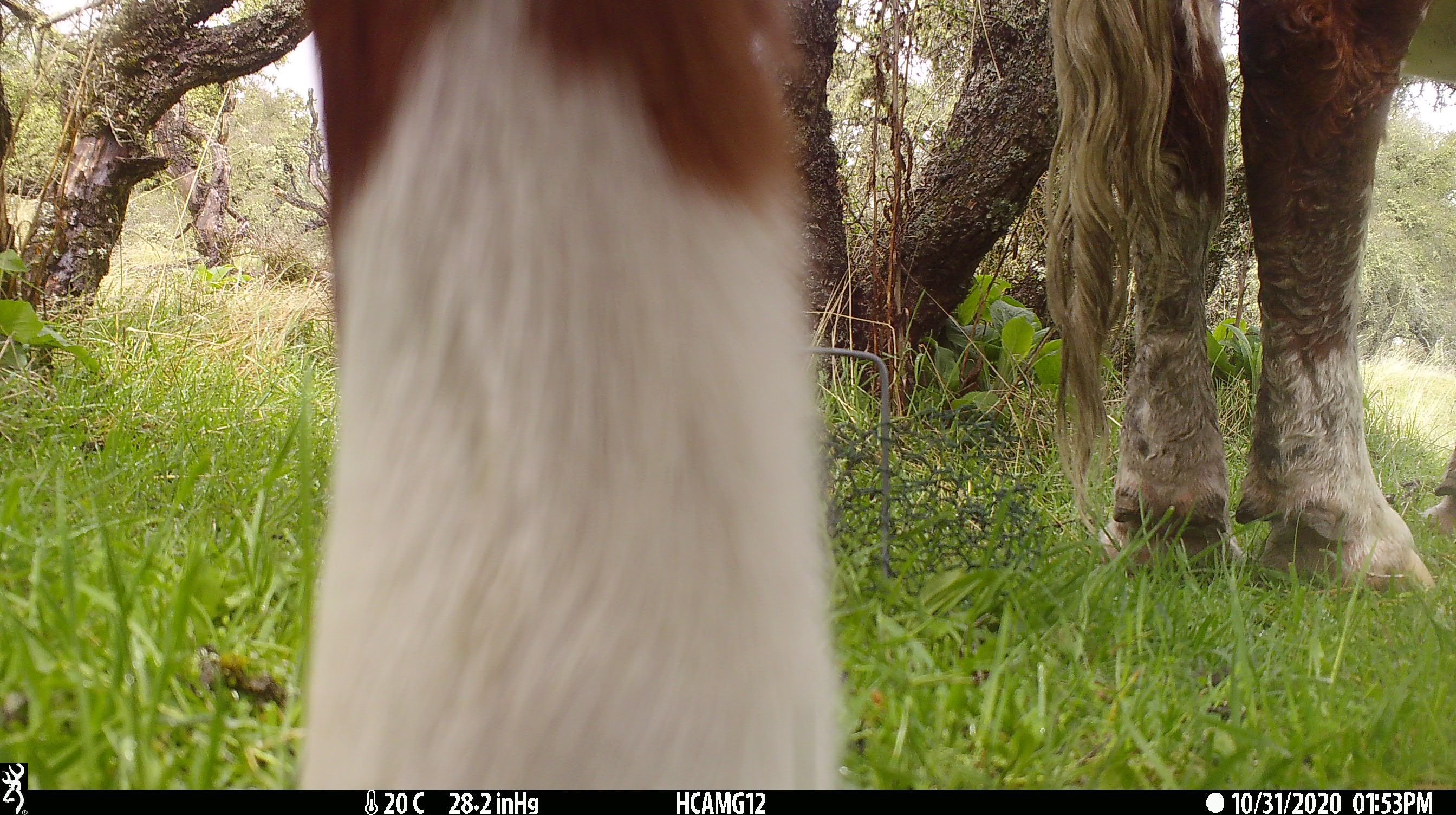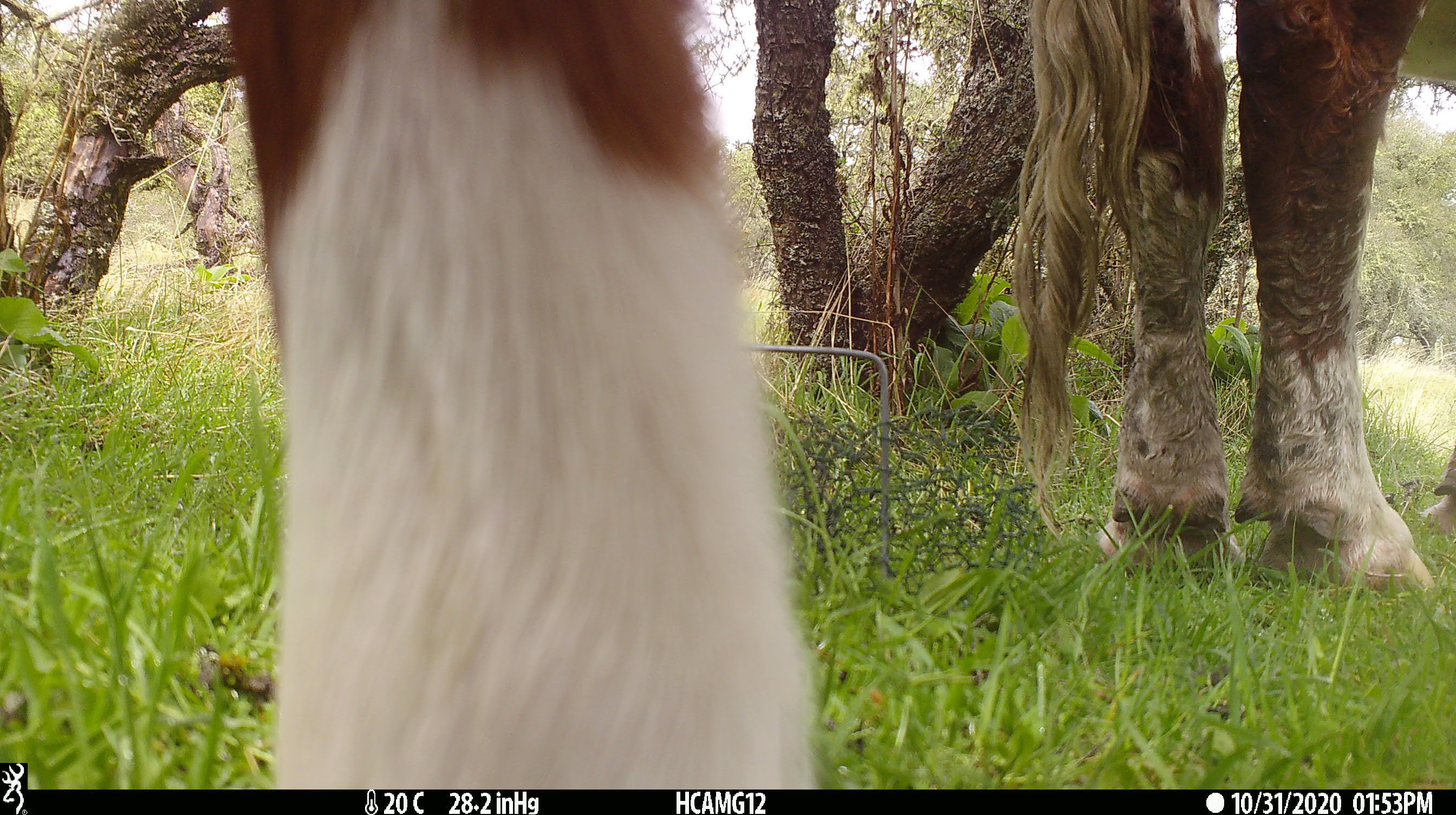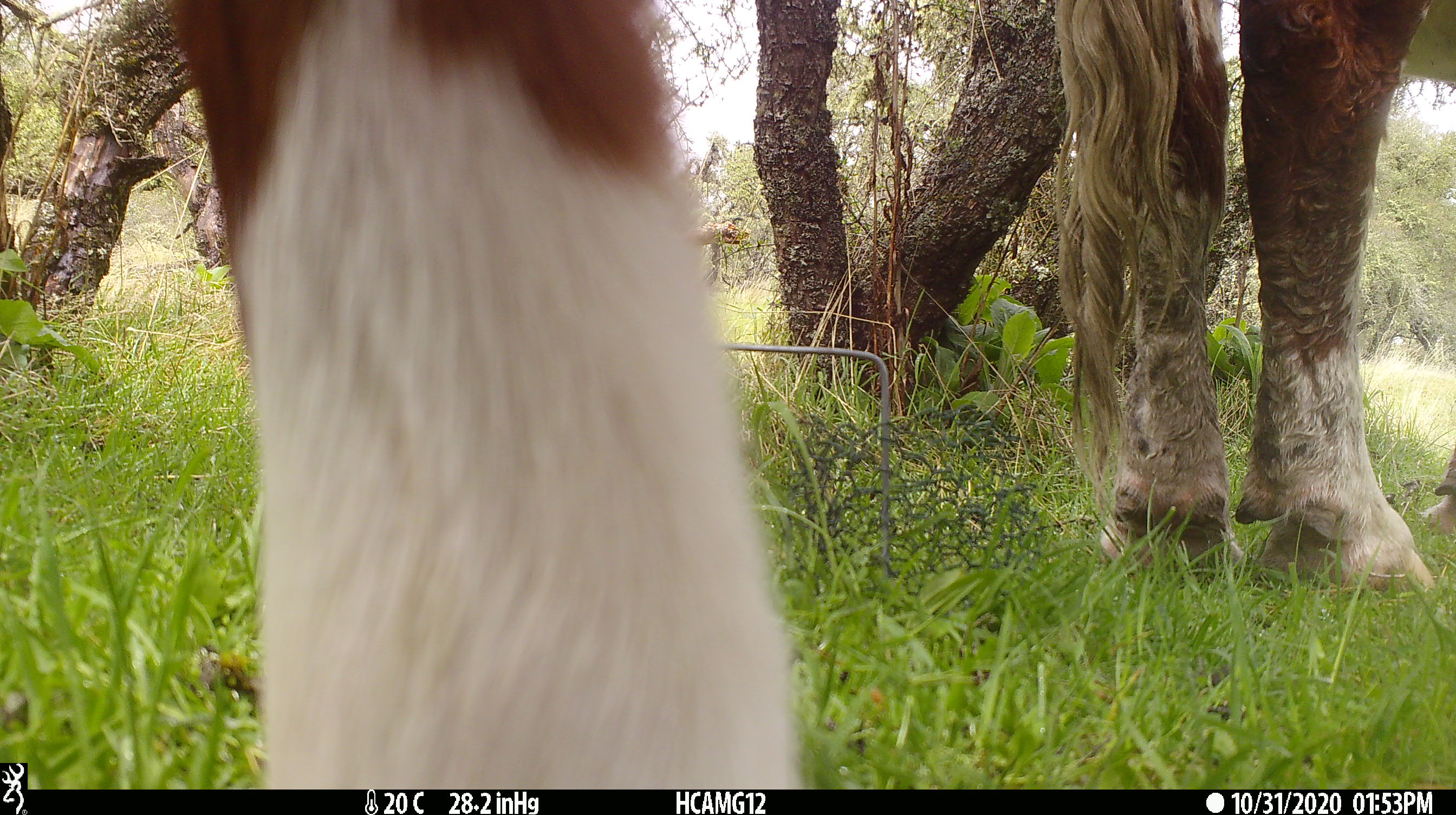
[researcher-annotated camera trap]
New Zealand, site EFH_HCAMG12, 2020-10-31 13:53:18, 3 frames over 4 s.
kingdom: Animalia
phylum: Chordata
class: Mammalia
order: Artiodactyla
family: Bovidae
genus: Bos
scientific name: Bos taurus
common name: domestic cow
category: cow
Cow (domestic cow) (Bos taurus).